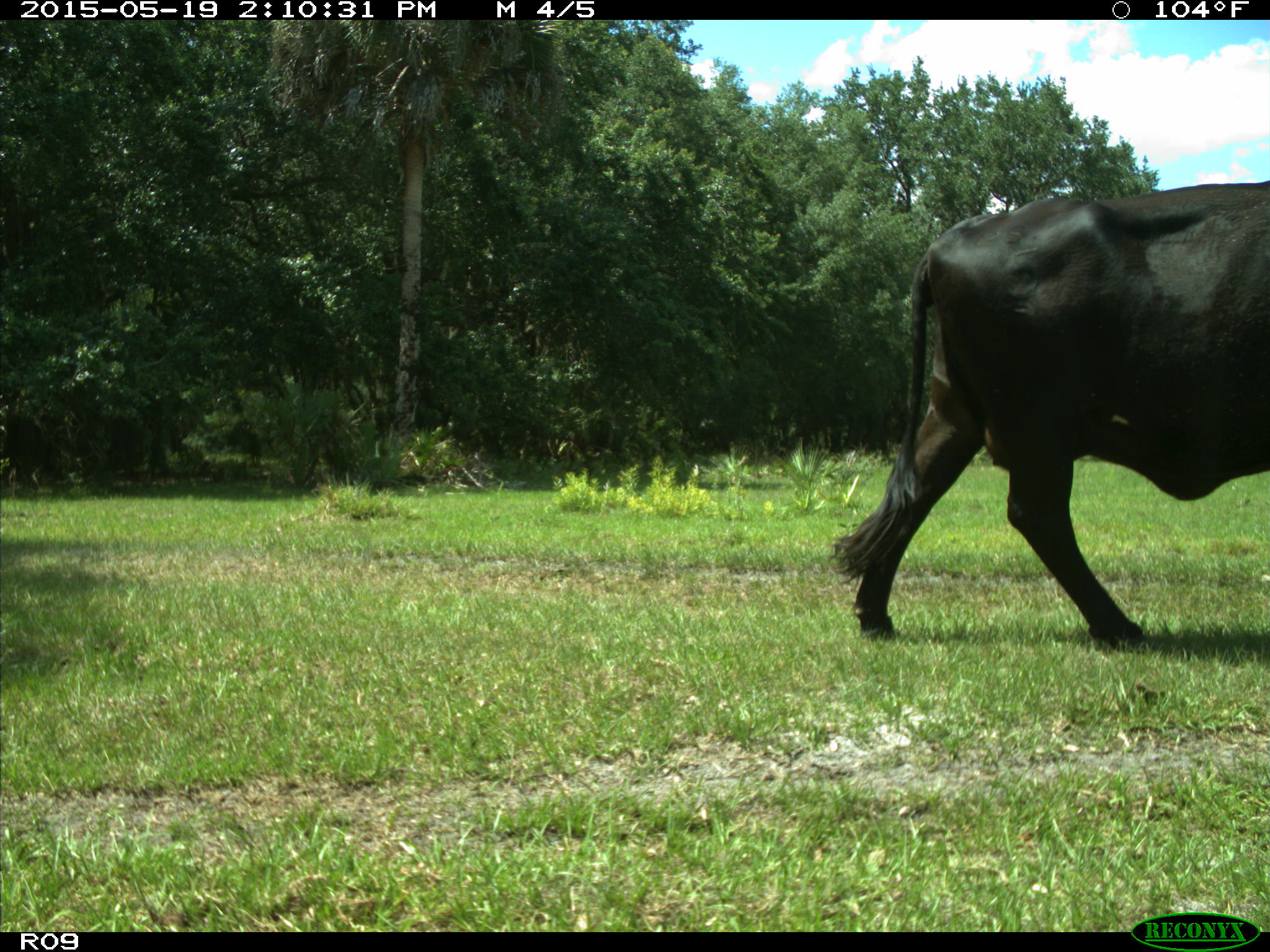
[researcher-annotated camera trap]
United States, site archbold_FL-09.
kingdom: Animalia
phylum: Chordata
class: Mammalia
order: Artiodactyla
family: Bovidae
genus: Bos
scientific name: Bos taurus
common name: domestic cow